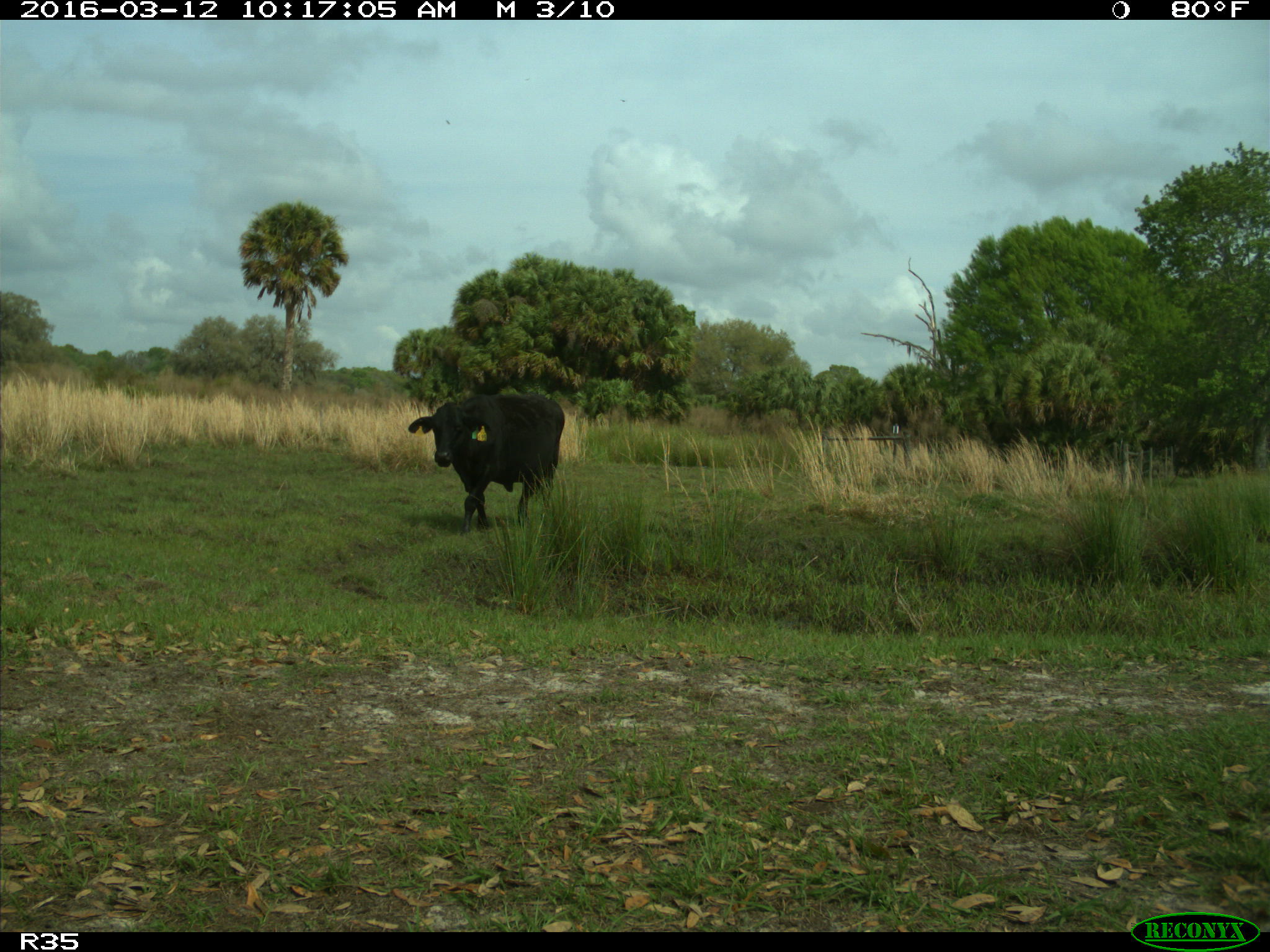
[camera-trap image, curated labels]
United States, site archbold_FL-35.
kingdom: Animalia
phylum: Chordata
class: Mammalia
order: Artiodactyla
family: Bovidae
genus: Bos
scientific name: Bos taurus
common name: domestic cow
Bos taurus (domestic cow).